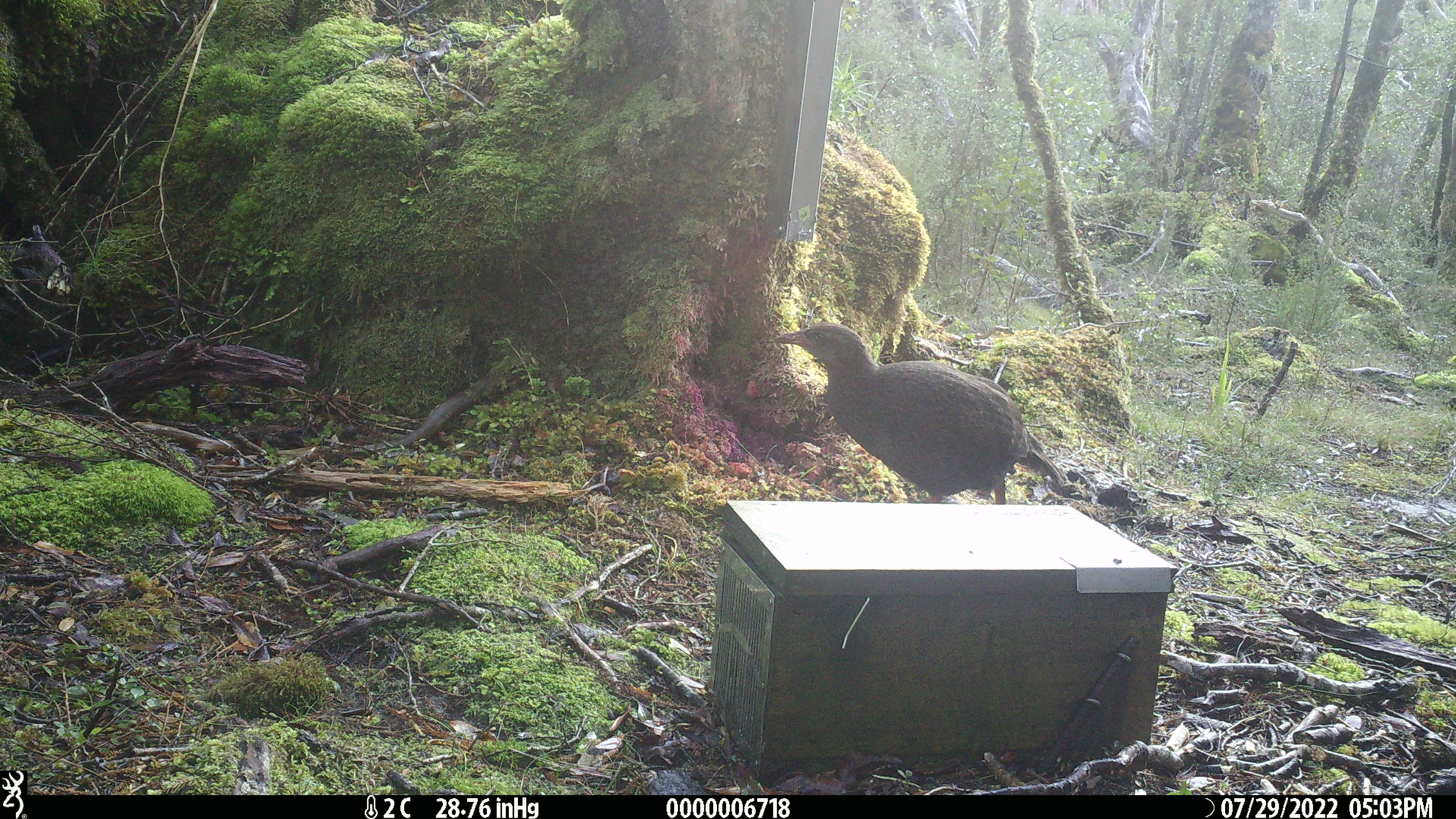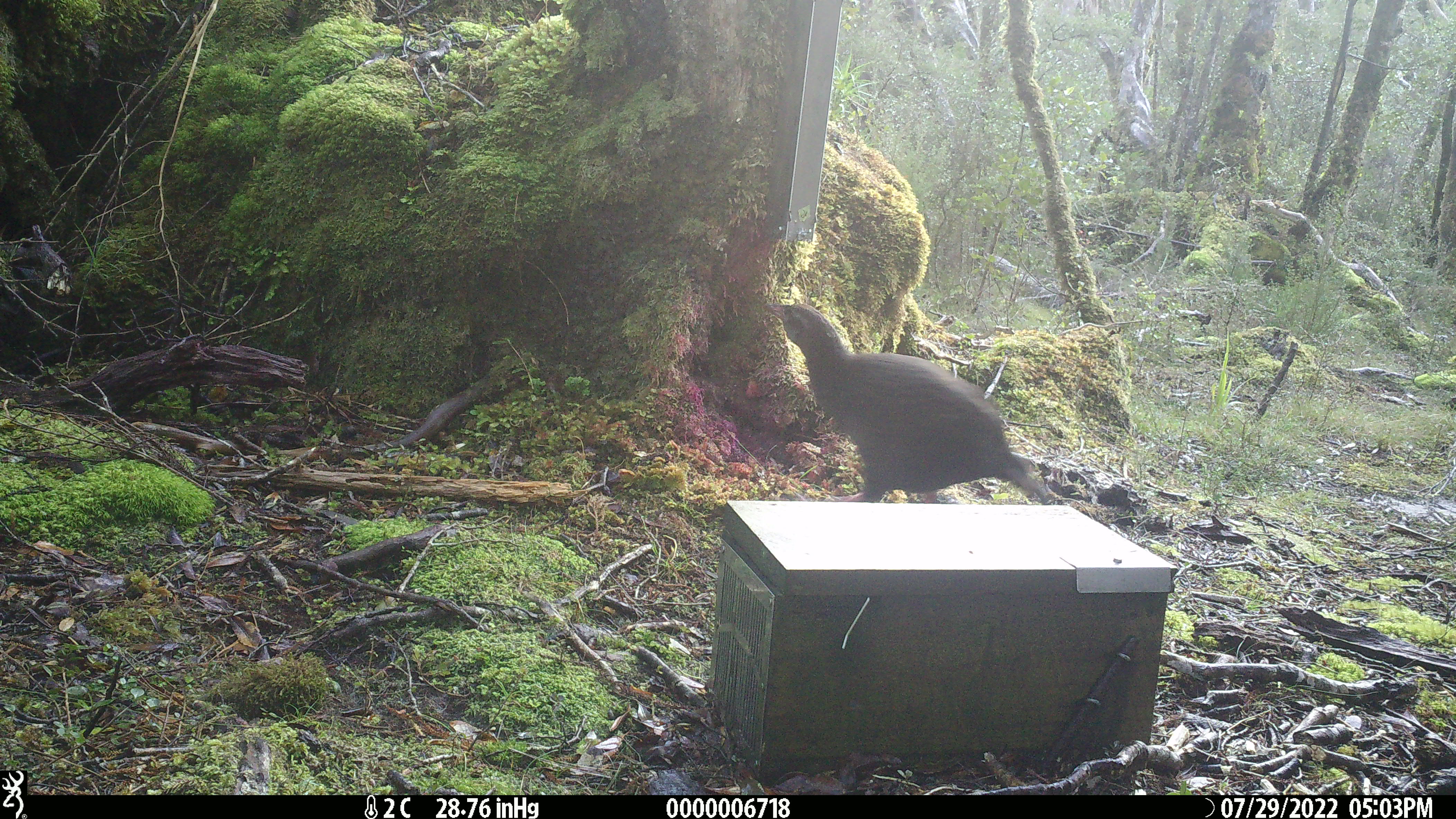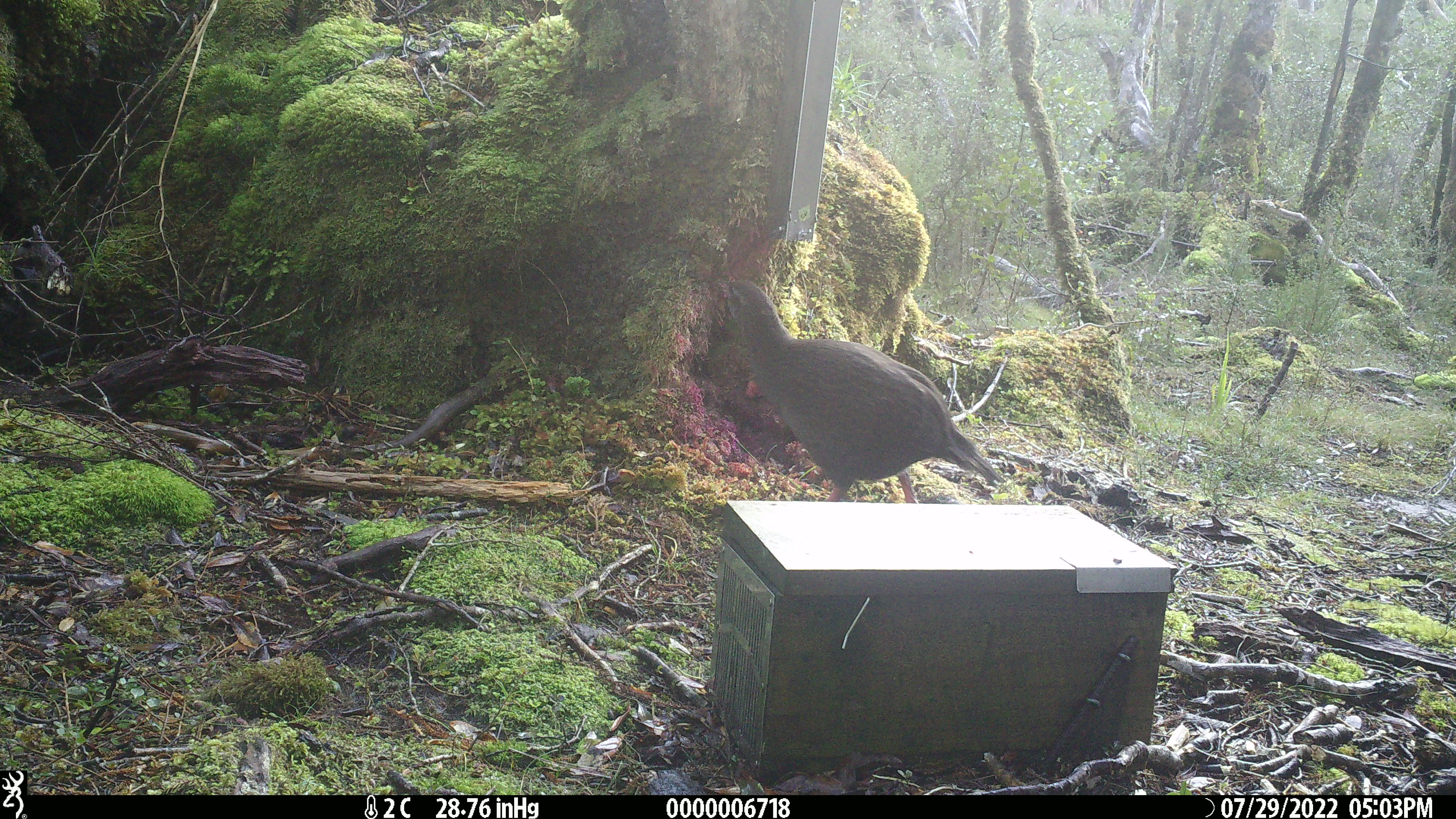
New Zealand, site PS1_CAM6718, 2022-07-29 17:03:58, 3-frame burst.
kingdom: Animalia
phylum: Chordata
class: Aves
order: Gruiformes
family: Rallidae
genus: Gallirallus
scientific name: Gallirallus australis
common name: weka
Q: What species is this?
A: Weka (Gallirallus australis).